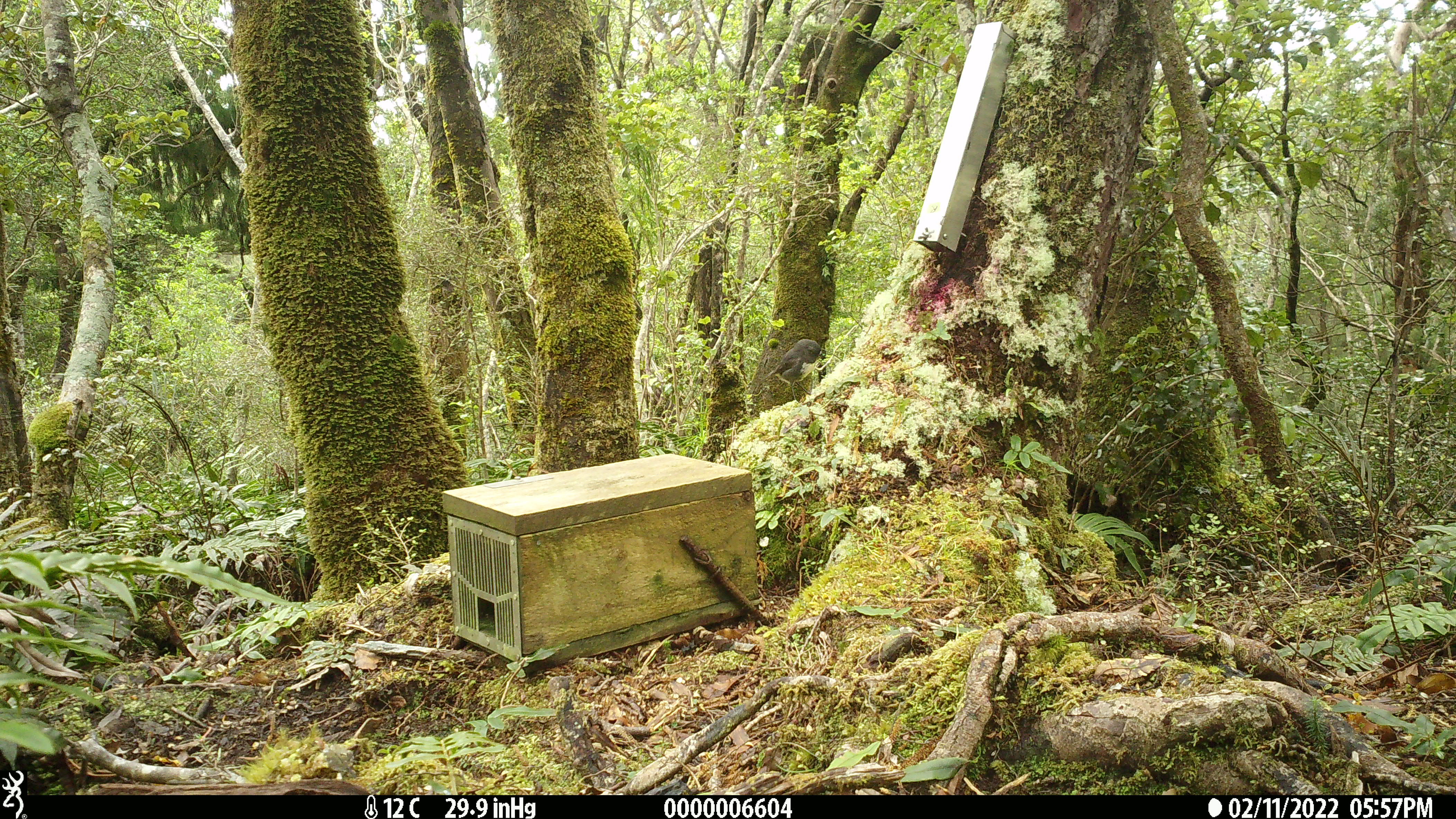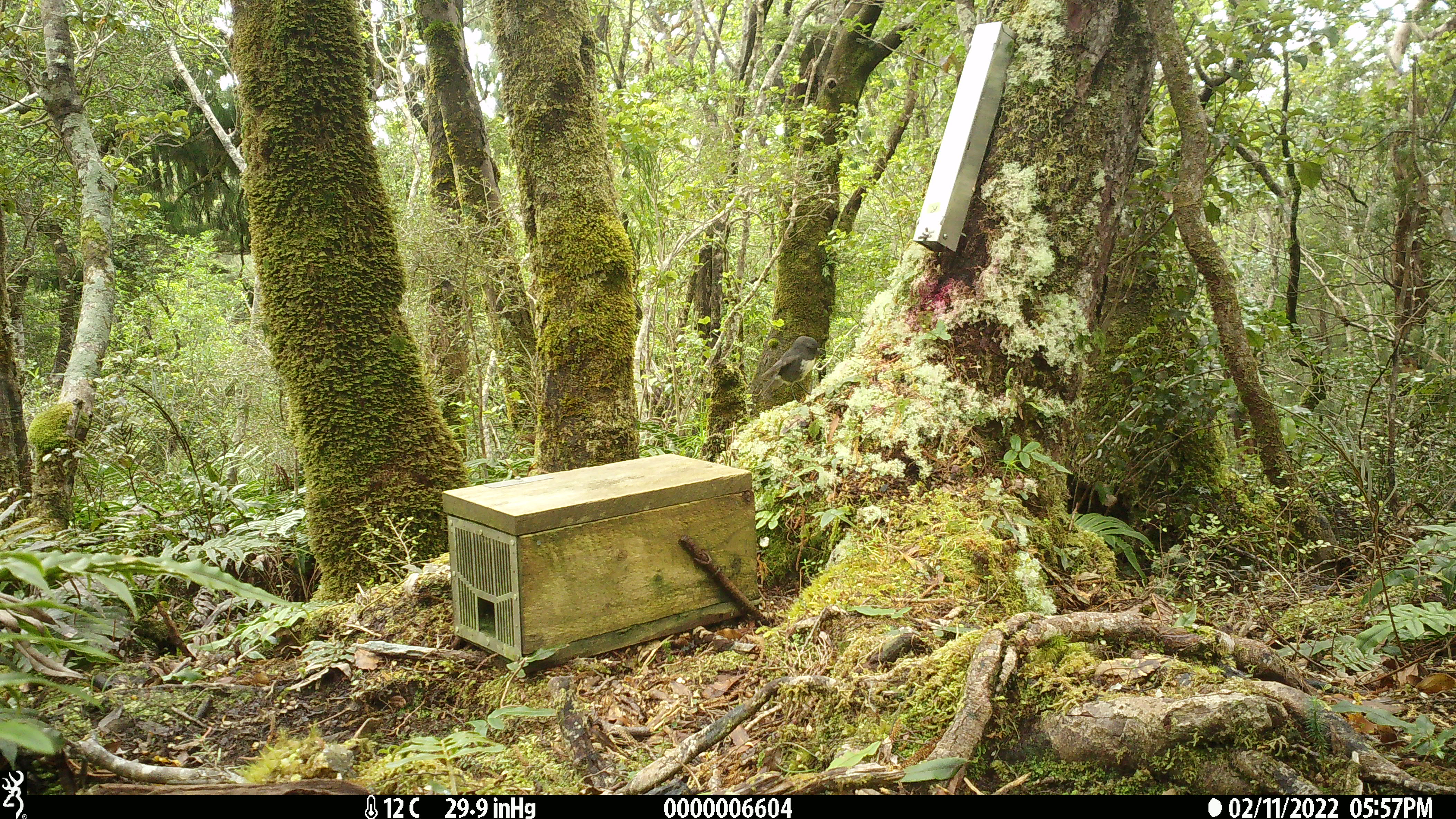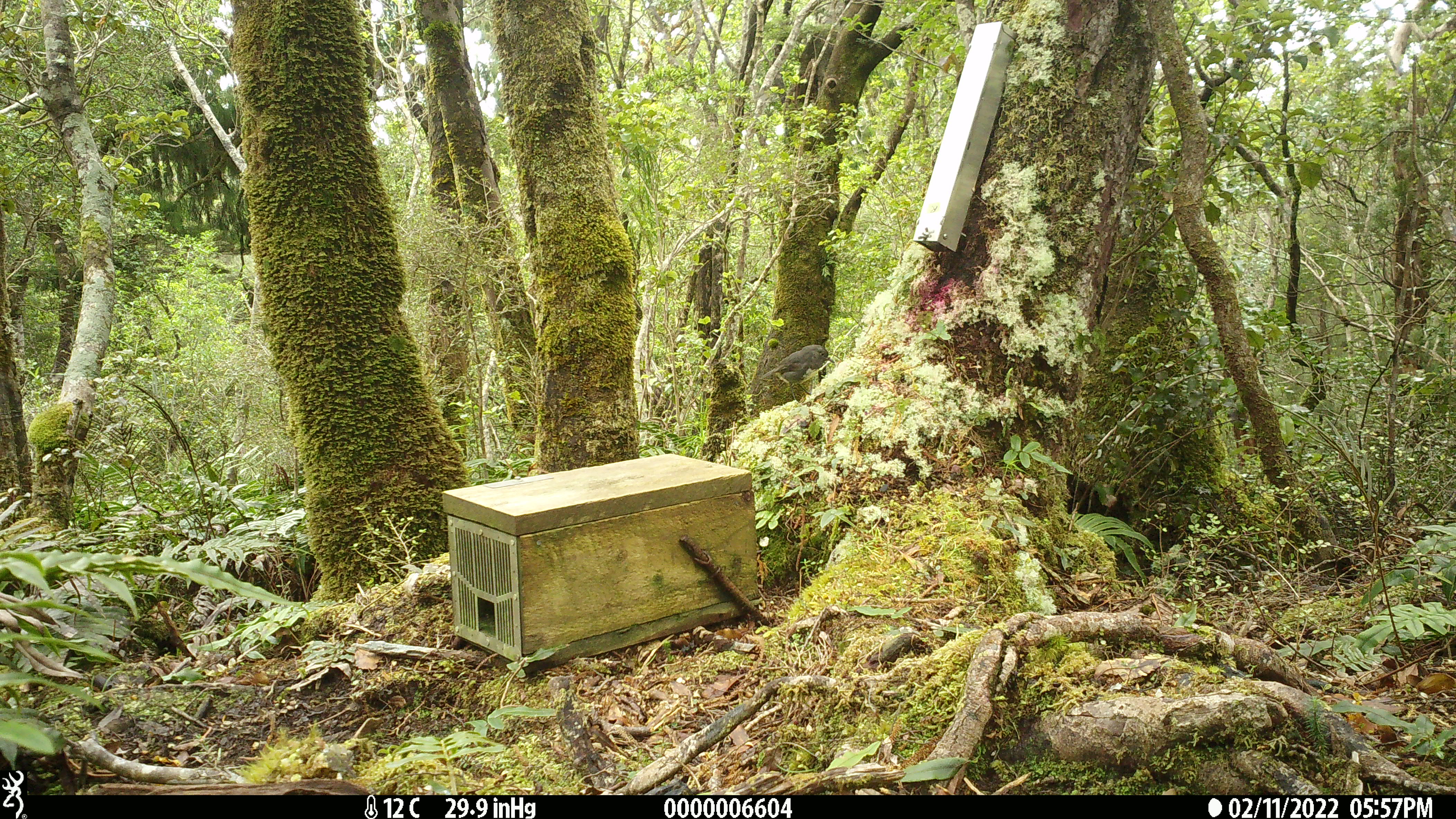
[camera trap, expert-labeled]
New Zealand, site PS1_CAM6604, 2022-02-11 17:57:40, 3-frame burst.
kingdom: Animalia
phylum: Chordata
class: Aves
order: Passeriformes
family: Petroicidae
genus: Petroica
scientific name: Petroica australis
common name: new zealand robin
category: robin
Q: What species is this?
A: Robin (new zealand robin) (Petroica australis).